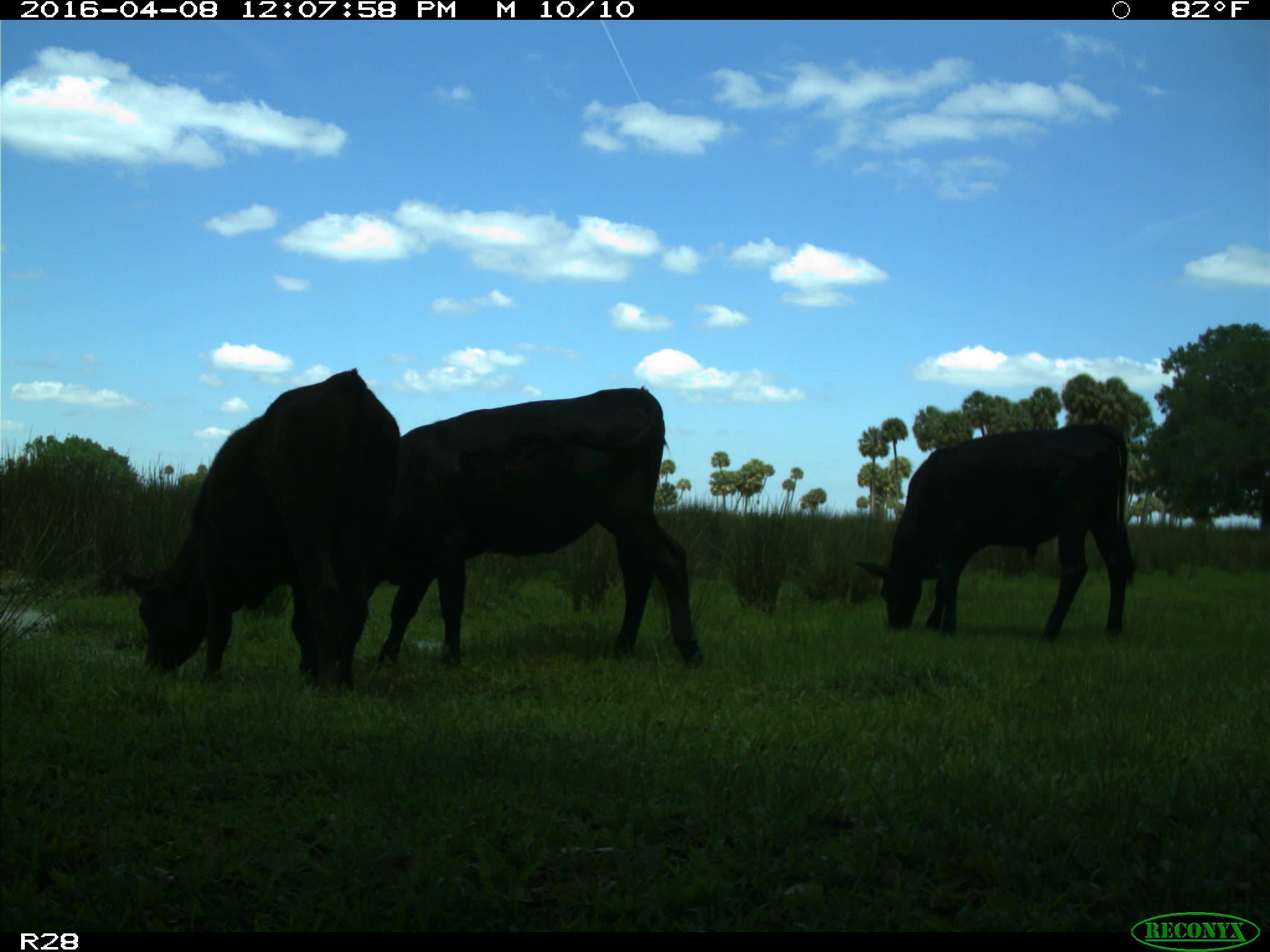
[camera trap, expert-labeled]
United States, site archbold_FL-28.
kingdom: Animalia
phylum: Chordata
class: Mammalia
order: Artiodactyla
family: Bovidae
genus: Bos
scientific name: Bos taurus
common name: domestic cow